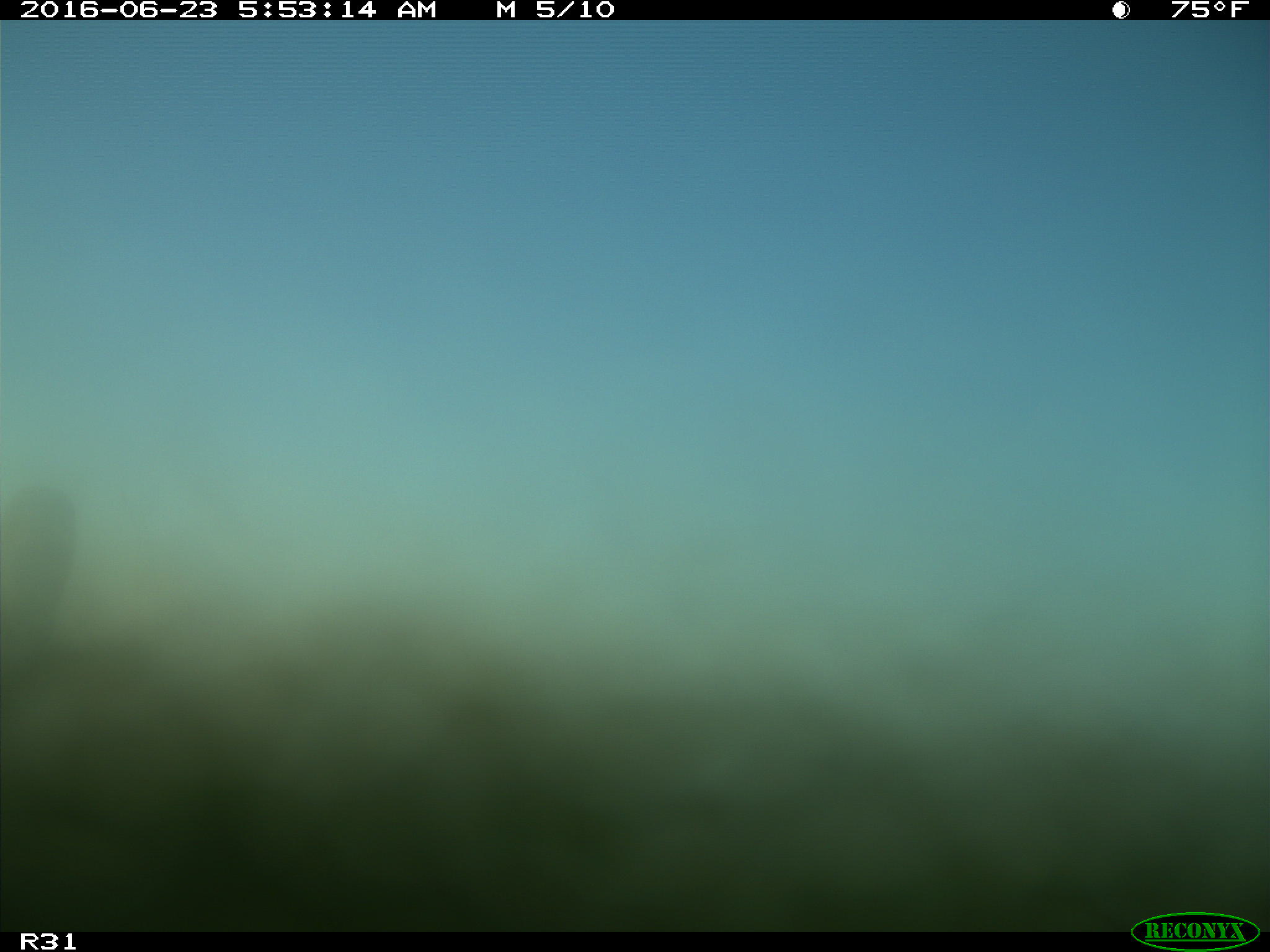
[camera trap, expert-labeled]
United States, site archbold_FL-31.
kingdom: Animalia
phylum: Chordata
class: Mammalia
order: Artiodactyla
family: Bovidae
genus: Bos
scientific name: Bos taurus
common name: domestic cow